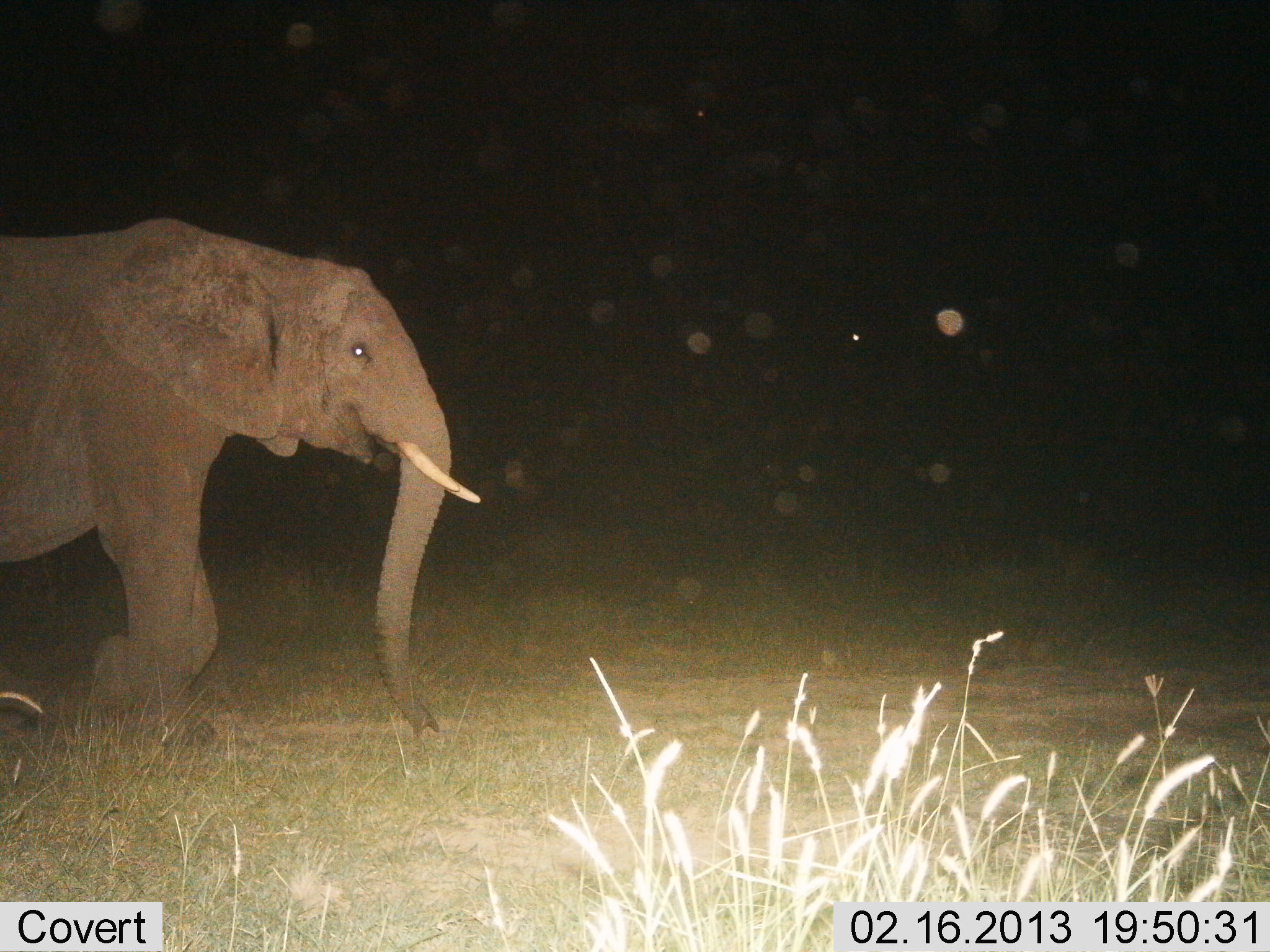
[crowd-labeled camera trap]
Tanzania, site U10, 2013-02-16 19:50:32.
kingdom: Animalia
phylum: Chordata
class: Mammalia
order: Proboscidea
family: Elephantidae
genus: Loxodonta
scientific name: Loxodonta africana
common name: african bush elephant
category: elephant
Elephant (african bush elephant) (Loxodonta africana), count 1. Behavior (volunteer vote fractions): standing 15%, resting 0%, moving 89%, interacting 0%. Young present (vote fraction): 0%. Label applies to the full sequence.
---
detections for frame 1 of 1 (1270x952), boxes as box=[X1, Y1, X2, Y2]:
animal: box=[0, 218, 483, 738]